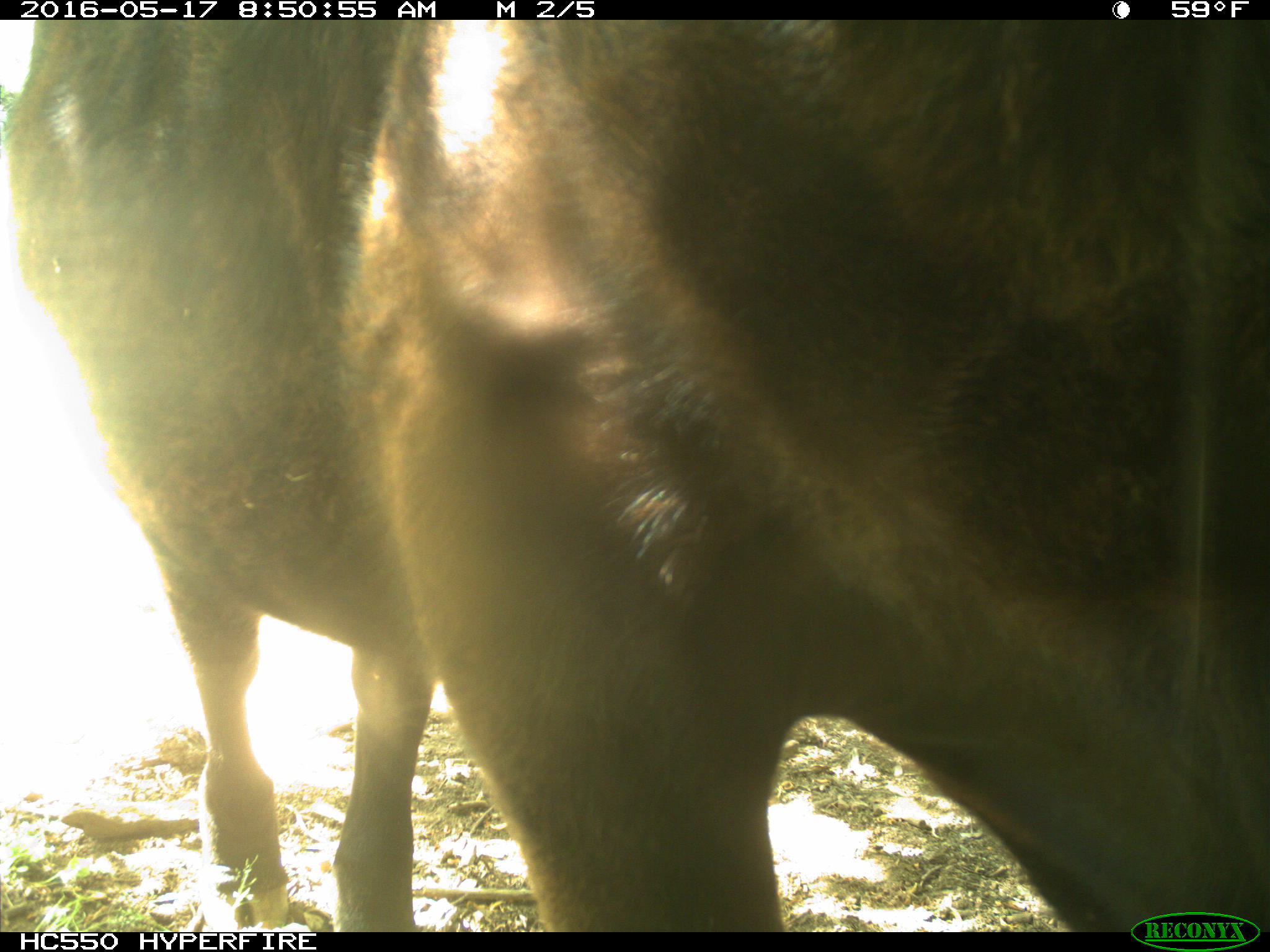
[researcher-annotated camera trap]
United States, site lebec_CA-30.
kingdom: Animalia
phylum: Chordata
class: Mammalia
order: Artiodactyla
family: Bovidae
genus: Bos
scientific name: Bos taurus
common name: domestic cow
Bos taurus (domestic cow).